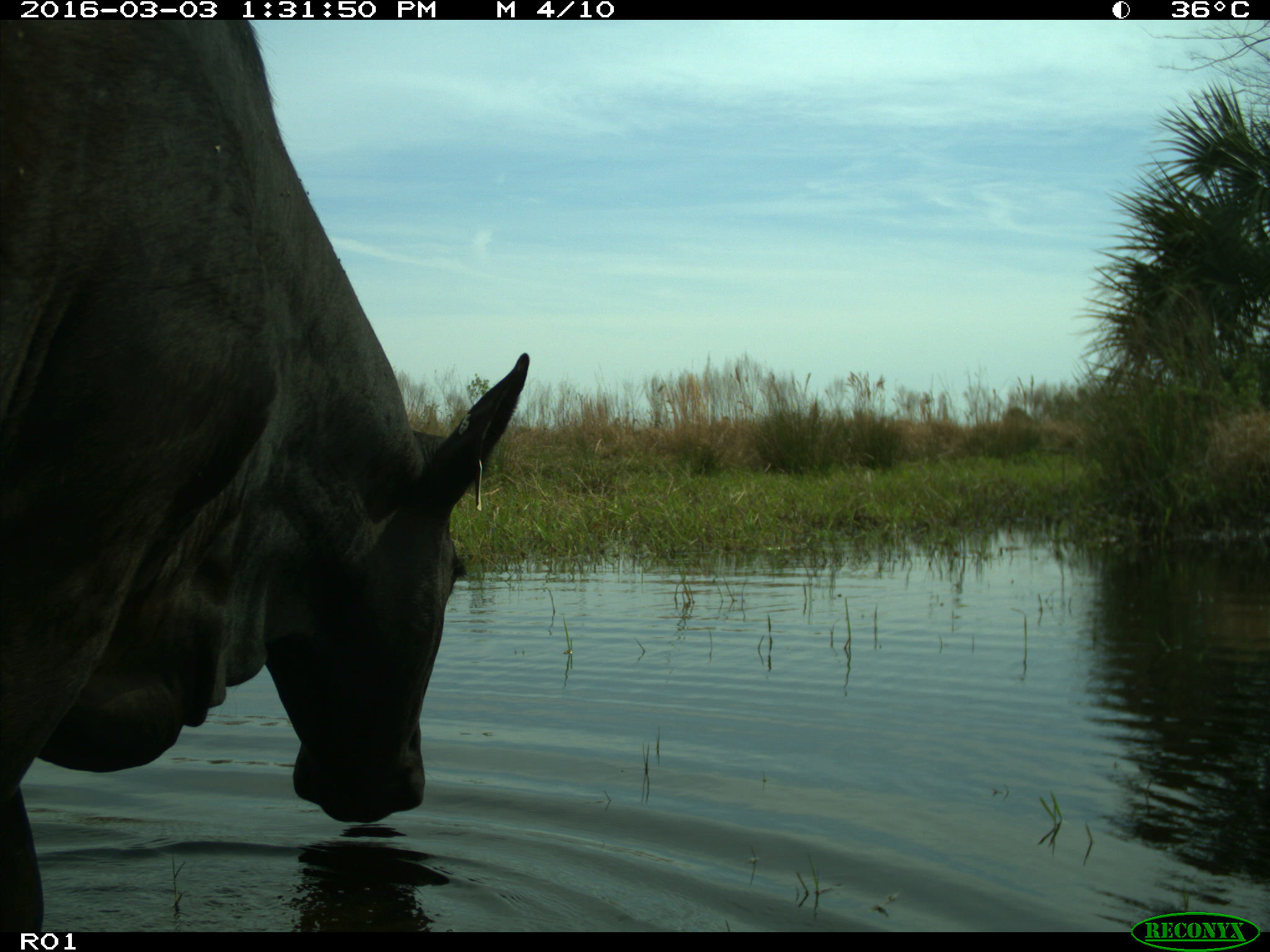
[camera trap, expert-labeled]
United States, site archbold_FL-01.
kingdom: Animalia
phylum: Chordata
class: Mammalia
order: Artiodactyla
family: Bovidae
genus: Bos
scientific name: Bos taurus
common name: domestic cow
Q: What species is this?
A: Bos taurus (domestic cow).